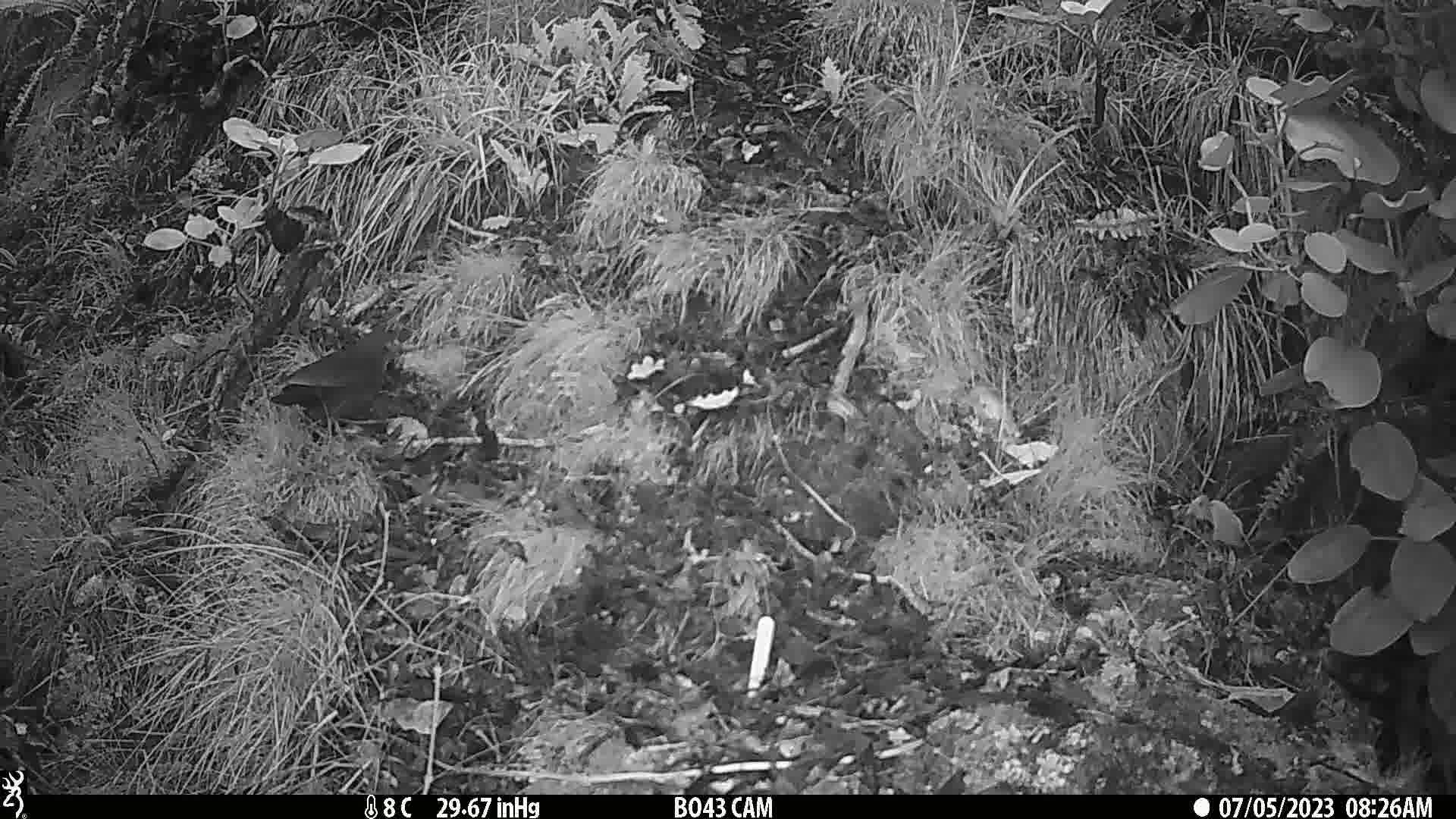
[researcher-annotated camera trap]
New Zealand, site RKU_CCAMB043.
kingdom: Animalia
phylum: Chordata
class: Aves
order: Passeriformes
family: Turdidae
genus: Turdus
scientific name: Turdus merula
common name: eurasian blackbird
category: blackbird